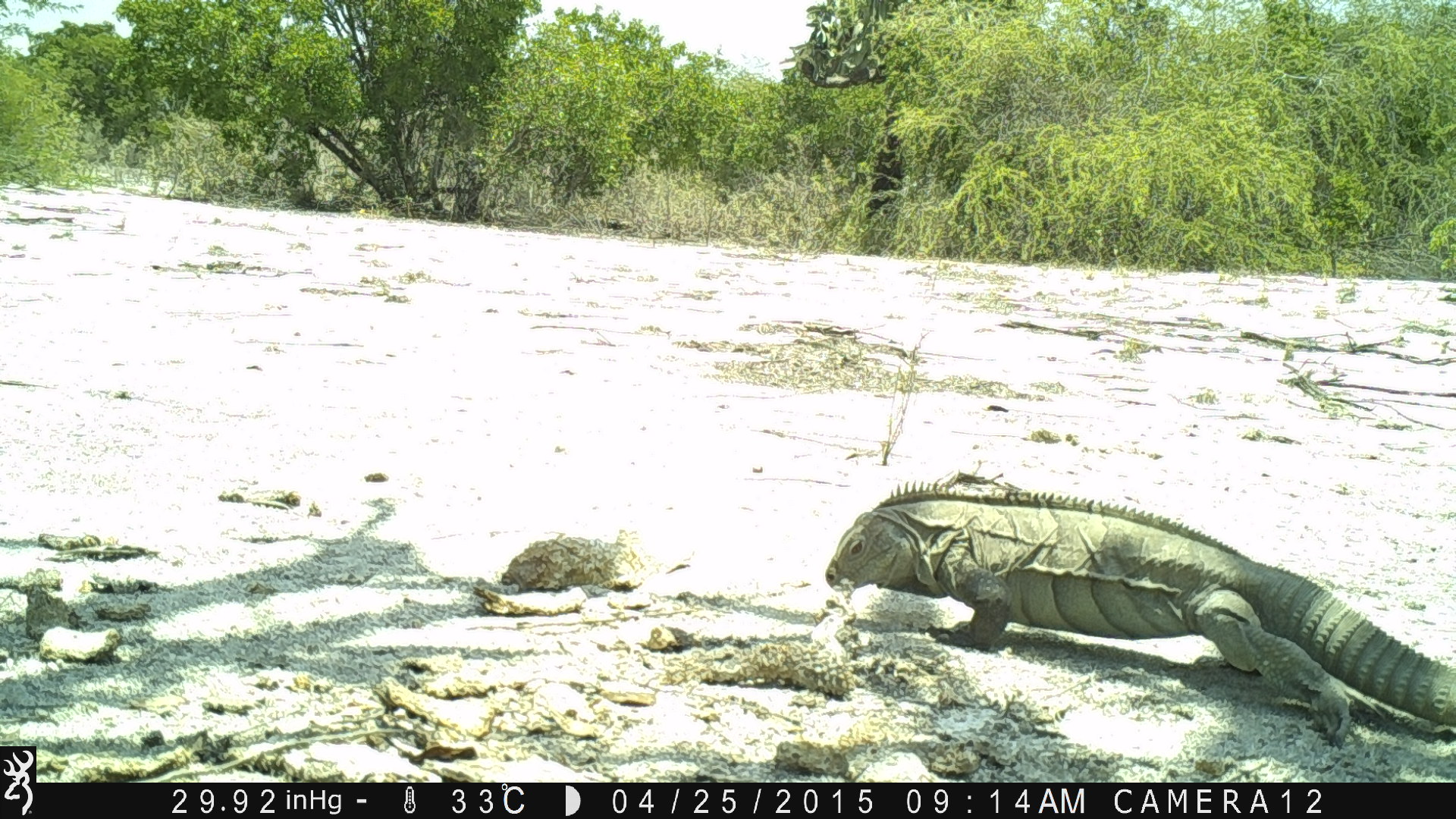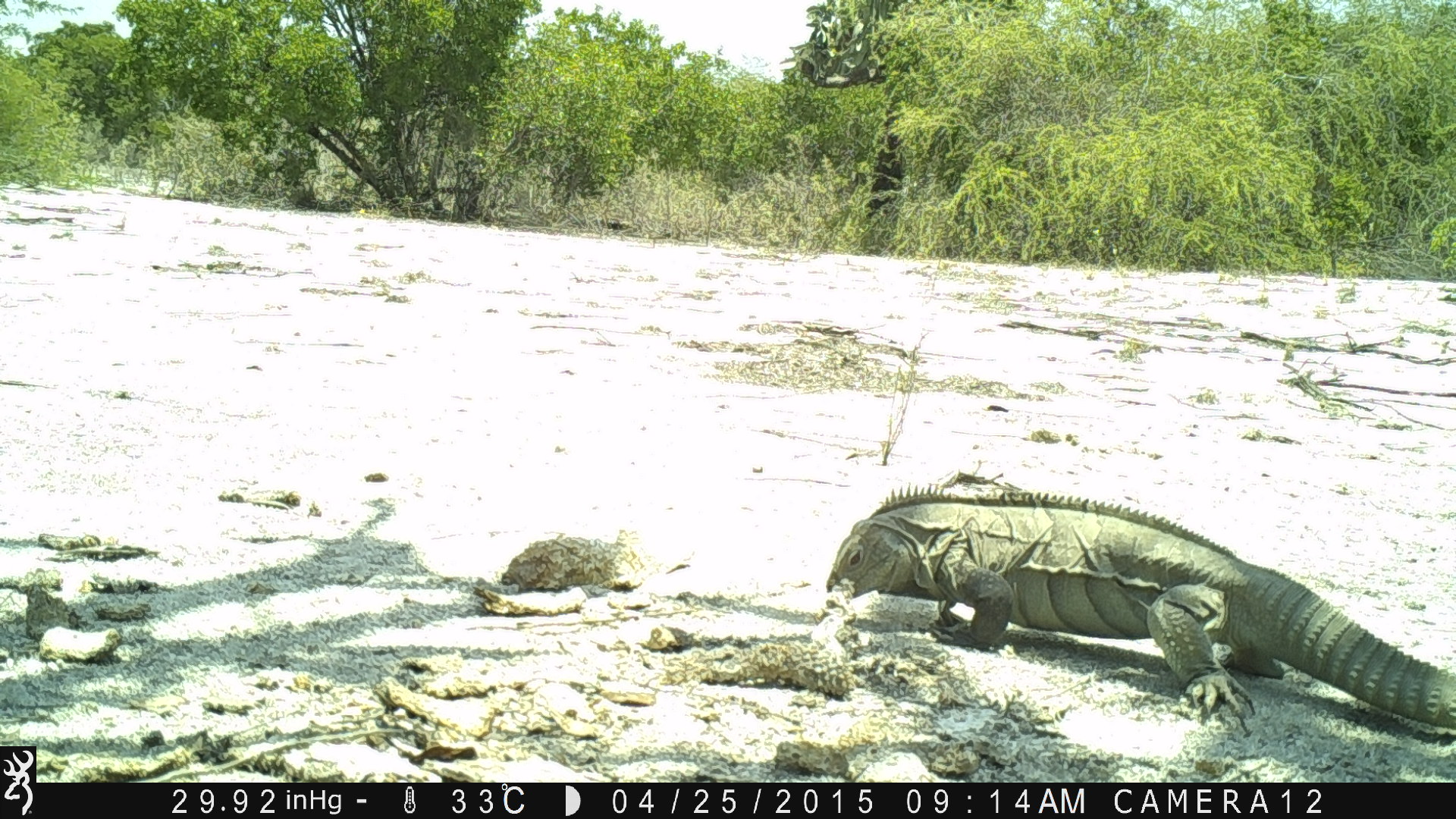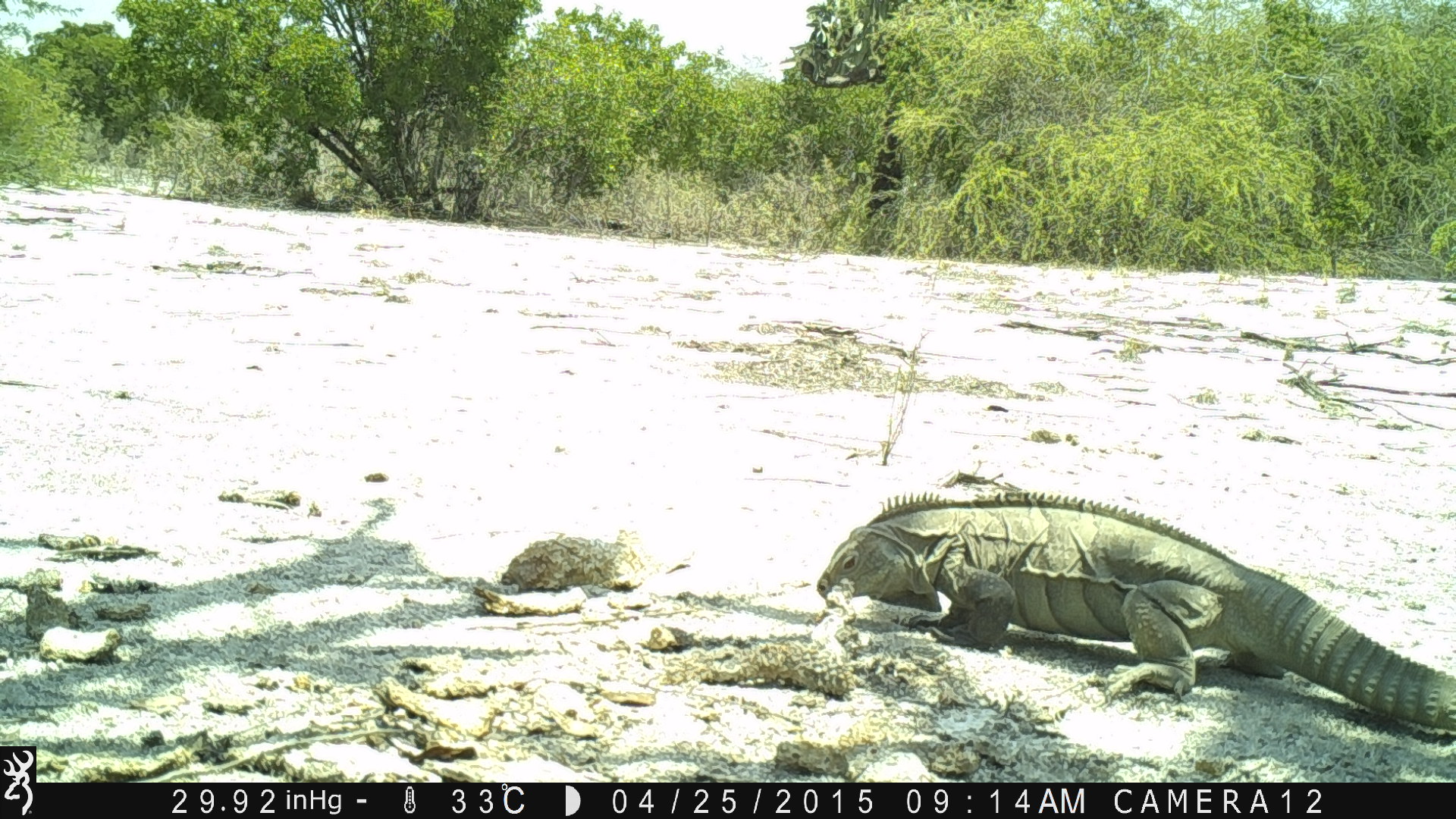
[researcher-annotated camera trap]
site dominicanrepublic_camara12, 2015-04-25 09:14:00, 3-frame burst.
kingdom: Animalia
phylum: Chordata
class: Reptilia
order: Squamata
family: Iguanidae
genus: Iguana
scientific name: Iguana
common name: typical iguanas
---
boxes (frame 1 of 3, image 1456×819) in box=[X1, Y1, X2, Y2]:
iguana: box=[805, 483, 1456, 758]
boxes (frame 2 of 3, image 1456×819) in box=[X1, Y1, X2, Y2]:
iguana: box=[805, 489, 1450, 734]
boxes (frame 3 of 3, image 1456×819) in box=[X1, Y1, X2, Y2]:
iguana: box=[813, 491, 1451, 718]